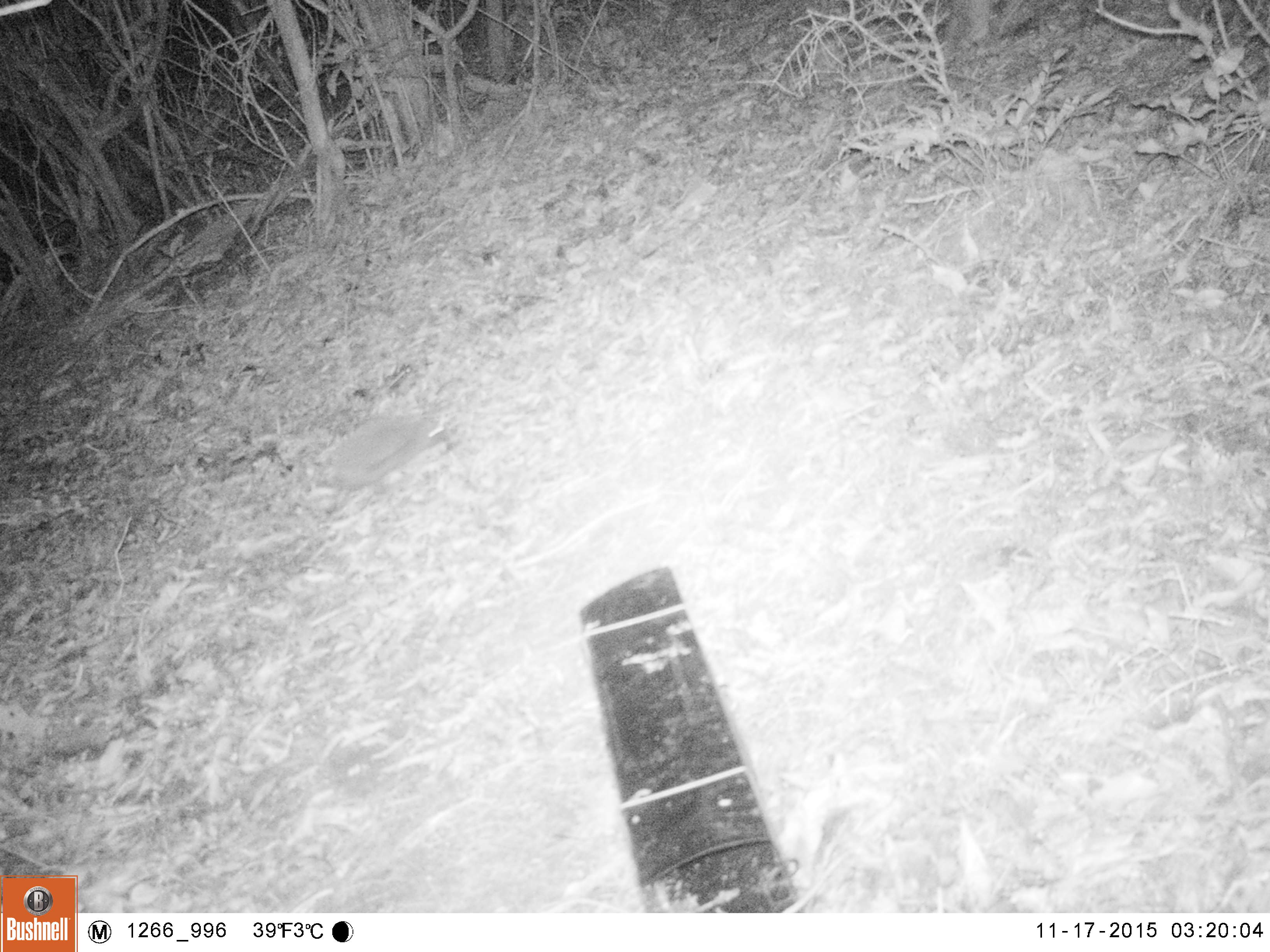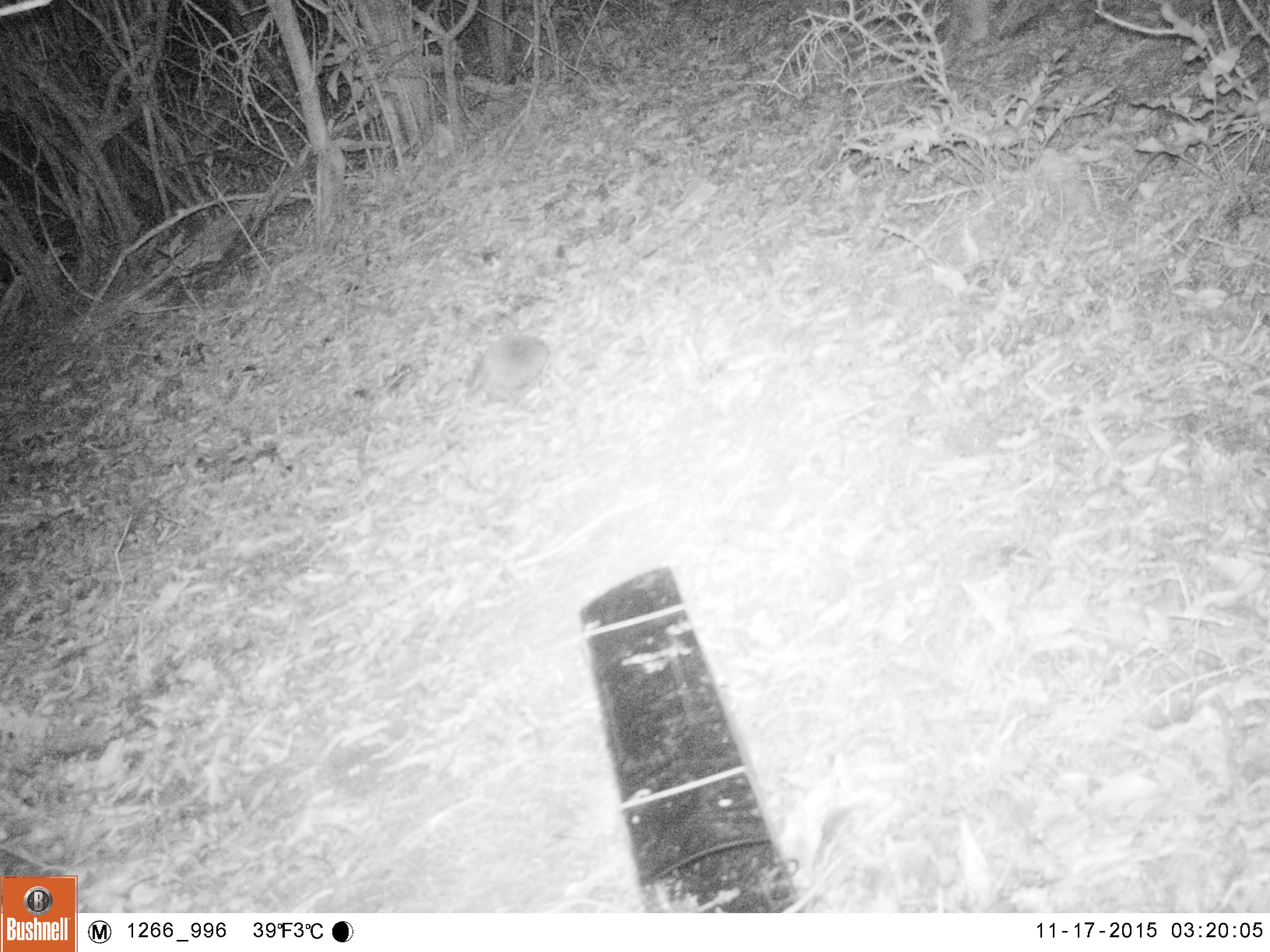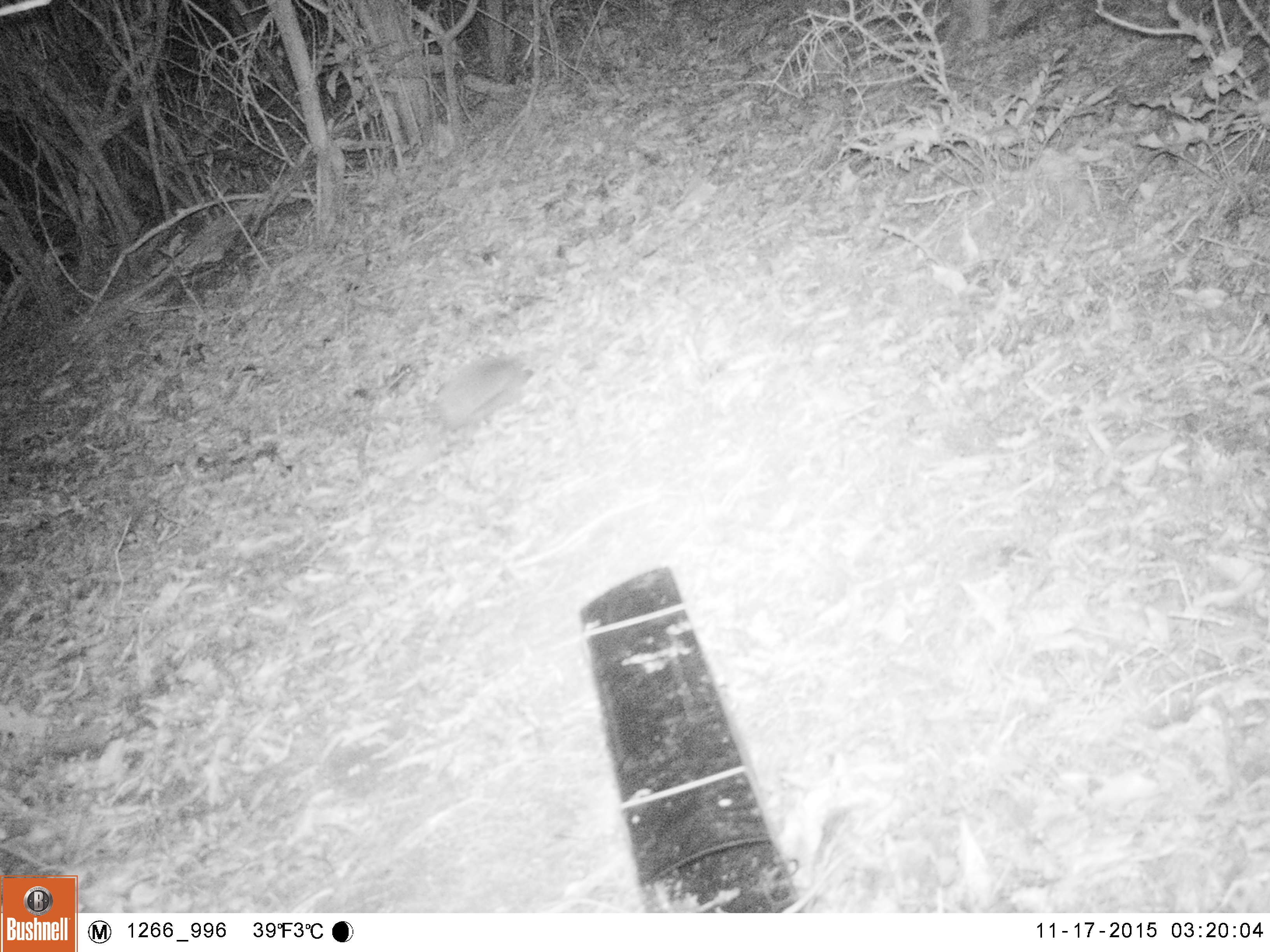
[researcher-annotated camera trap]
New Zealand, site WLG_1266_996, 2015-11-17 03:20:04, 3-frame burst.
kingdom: Animalia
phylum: Chordata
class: Mammalia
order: Eulipotyphla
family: Erinaceidae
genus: Erinaceus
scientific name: Erinaceus europaeus europaeus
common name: european hedgehog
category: hedgehog